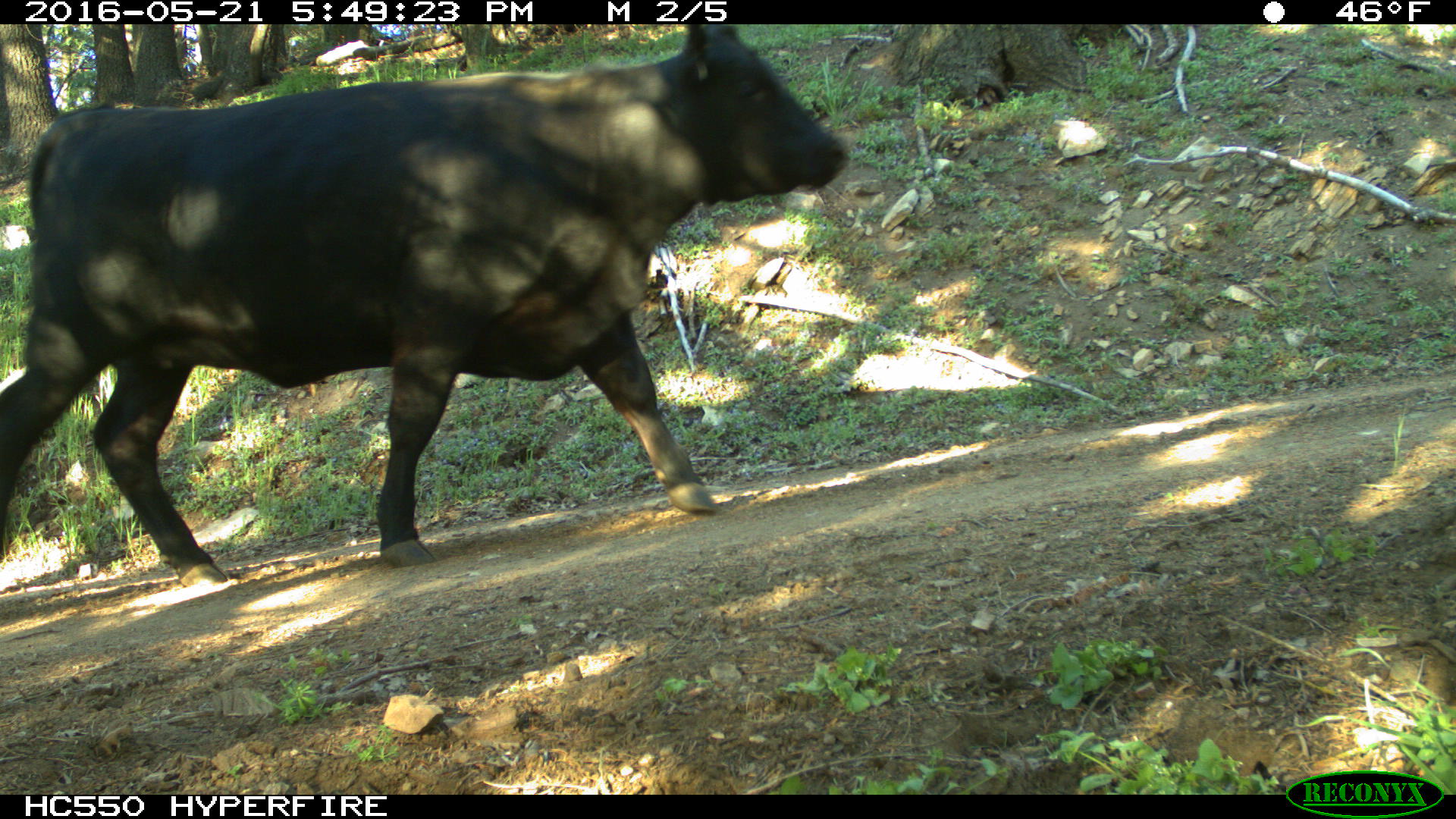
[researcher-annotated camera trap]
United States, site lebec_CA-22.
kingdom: Animalia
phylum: Chordata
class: Mammalia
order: Artiodactyla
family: Bovidae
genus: Bos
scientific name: Bos taurus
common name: domestic cow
Bos taurus (domestic cow).